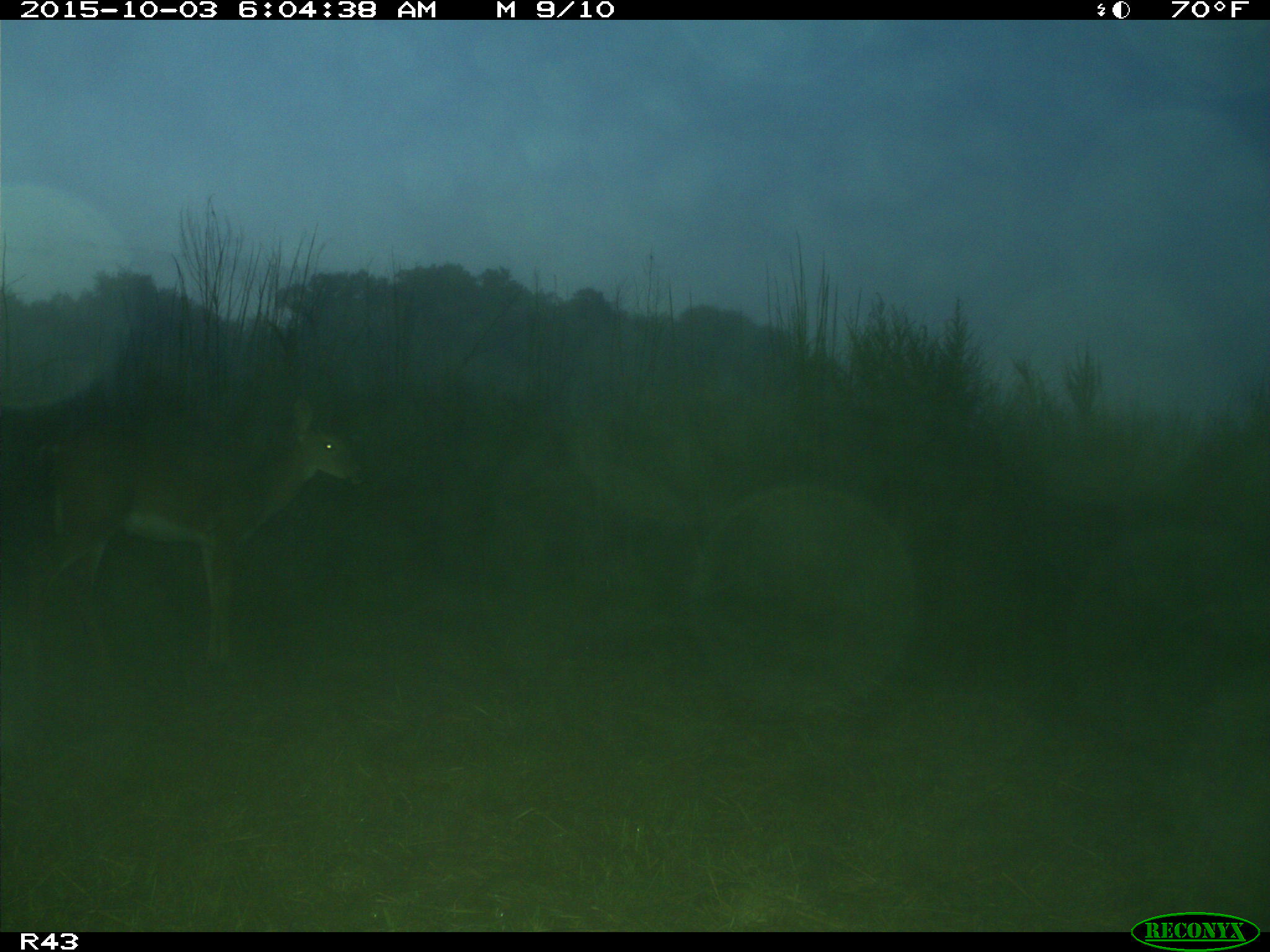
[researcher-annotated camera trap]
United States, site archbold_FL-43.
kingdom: Animalia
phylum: Chordata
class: Mammalia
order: Artiodactyla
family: Cervidae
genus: Odocoileus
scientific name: Odocoileus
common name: deer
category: unidentified deer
Unidentified deer (deer) (Odocoileus).